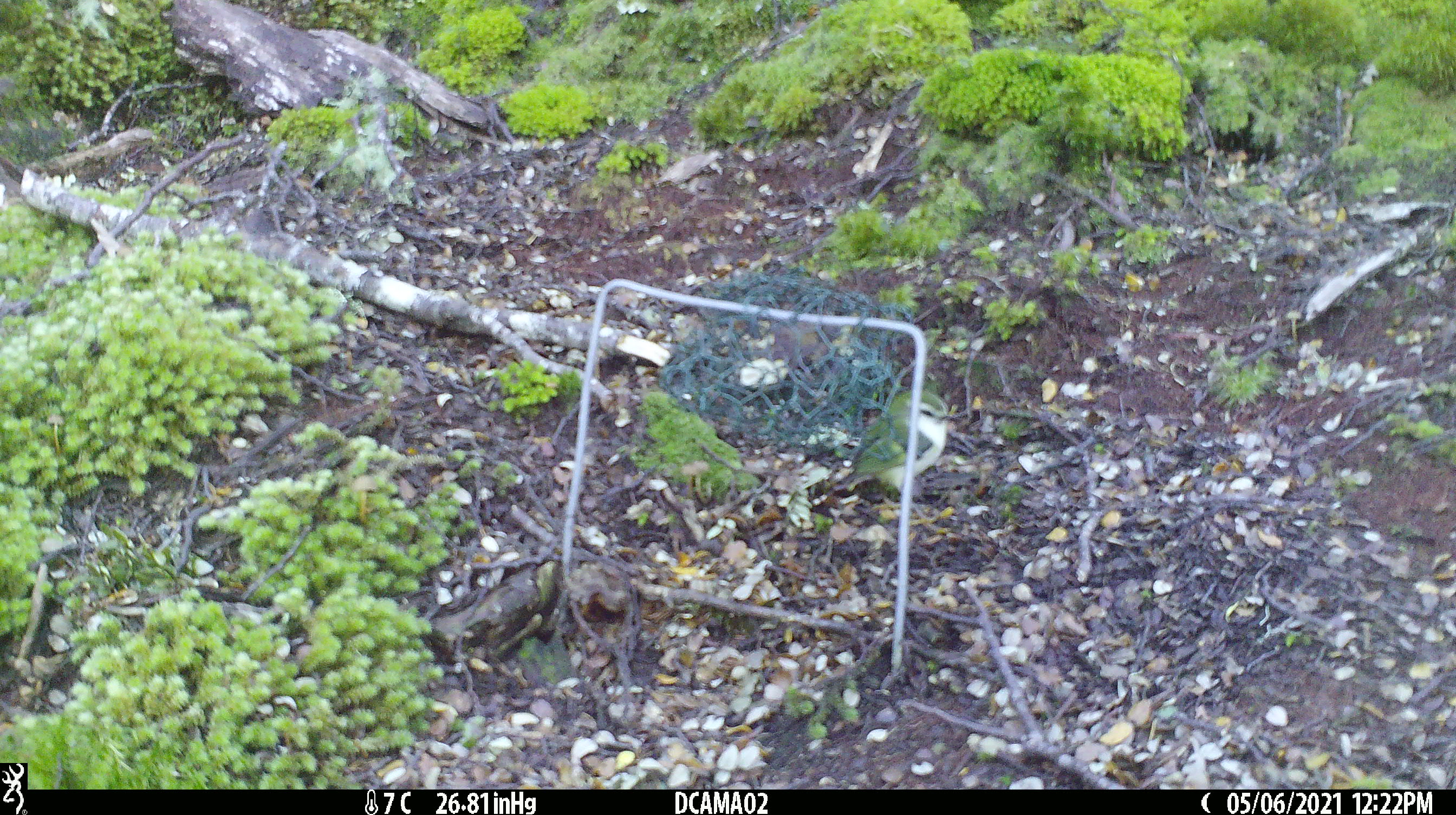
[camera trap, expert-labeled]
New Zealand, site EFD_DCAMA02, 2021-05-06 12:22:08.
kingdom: Animalia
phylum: Chordata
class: Aves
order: Passeriformes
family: Acanthisittidae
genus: Acanthisitta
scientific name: Acanthisitta chloris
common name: rifleman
Rifleman (Acanthisitta chloris).